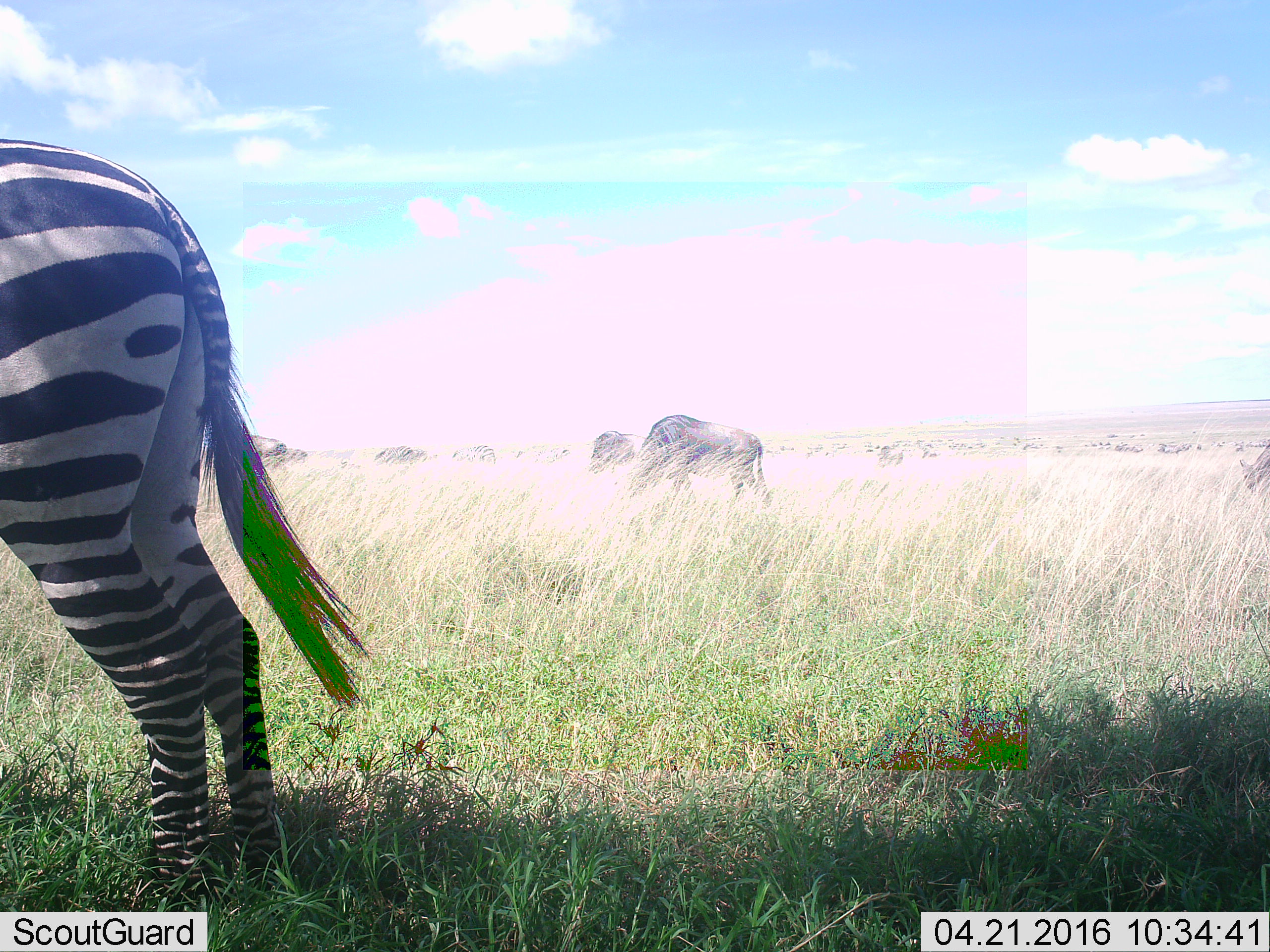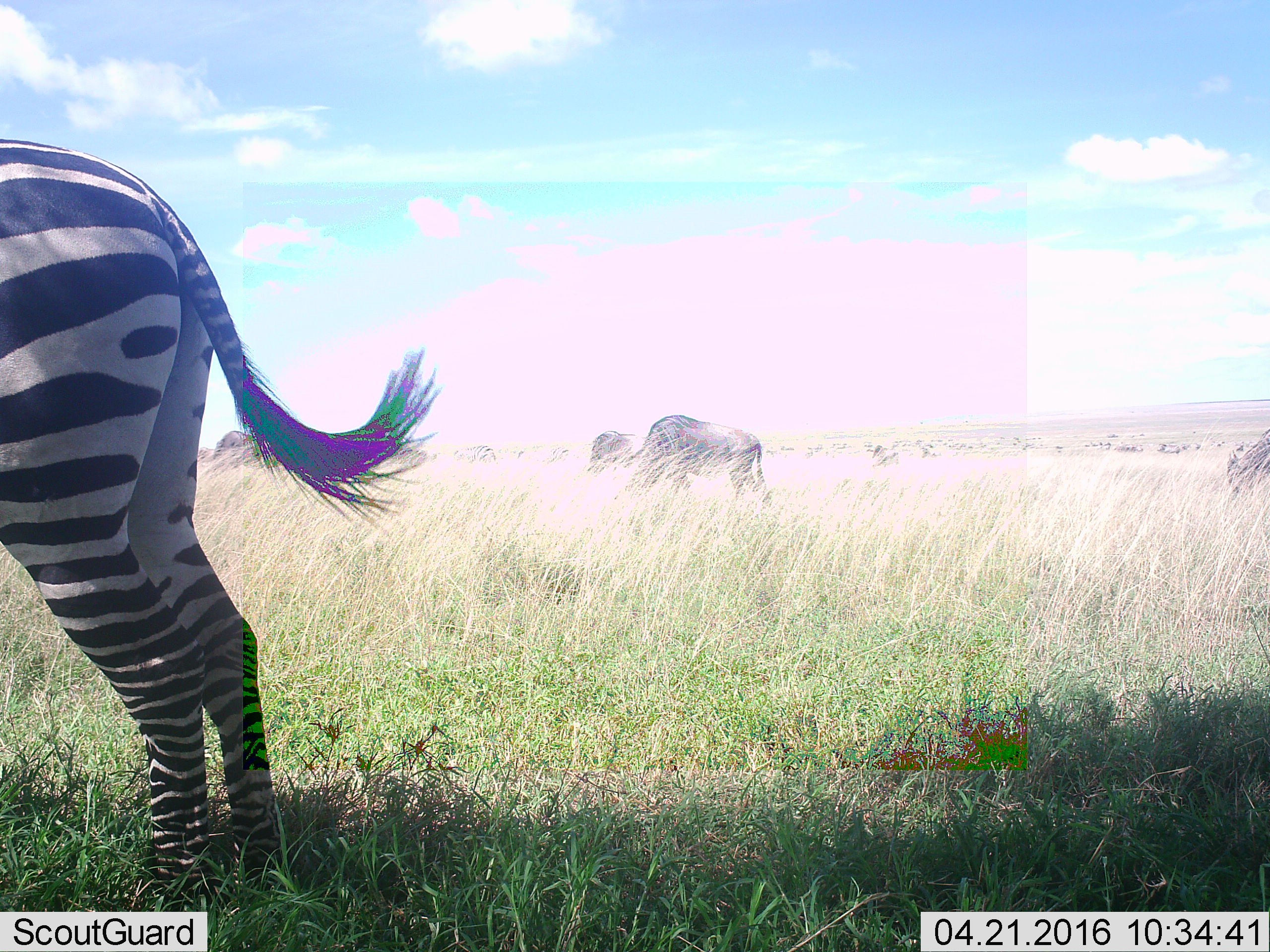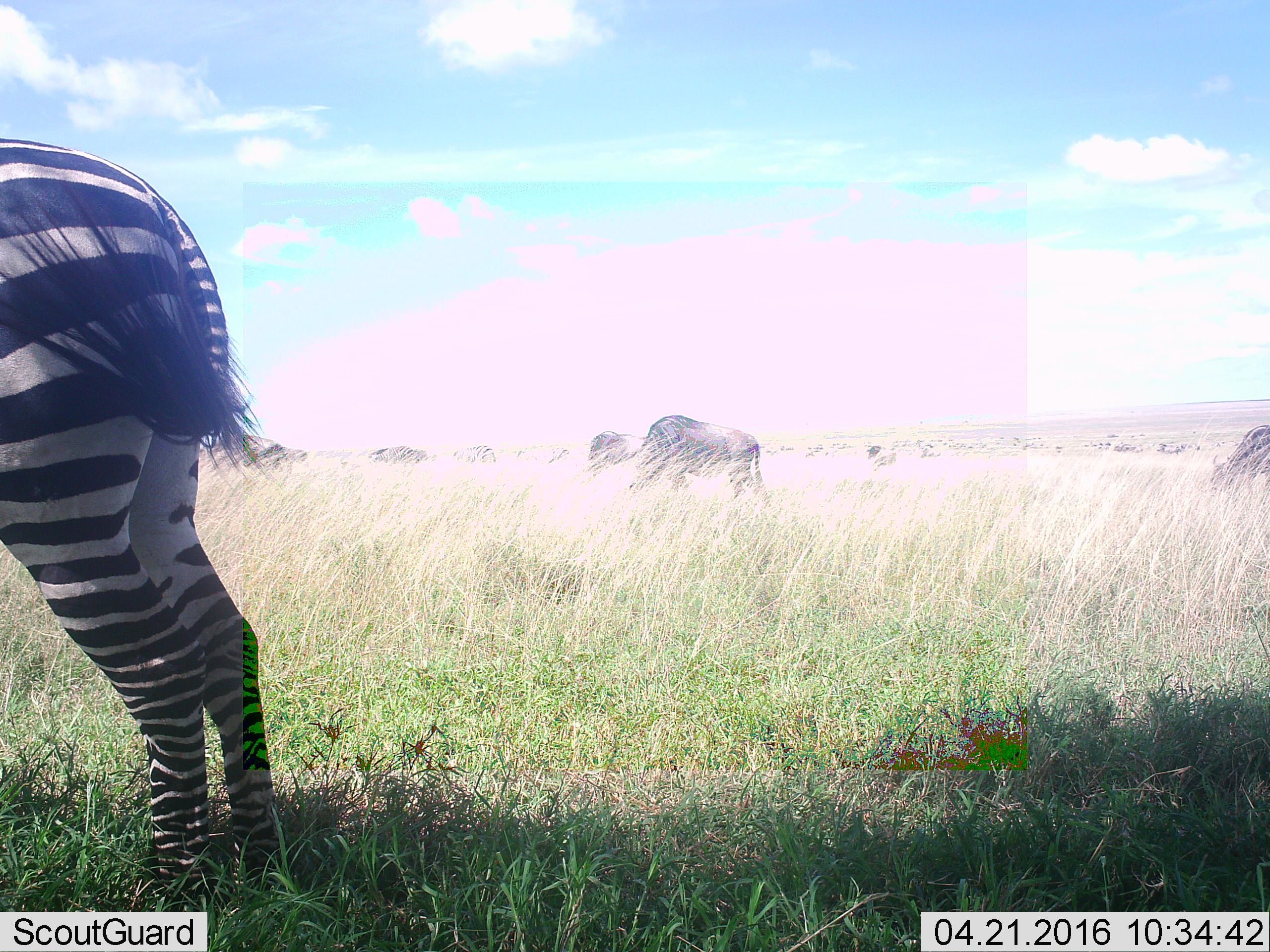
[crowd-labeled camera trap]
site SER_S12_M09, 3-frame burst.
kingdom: Animalia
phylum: Chordata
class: Mammalia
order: Artiodactyla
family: Bovidae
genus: Connochaetes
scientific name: Connochaetes taurinus taurinus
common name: blue wildebeest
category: wildebeestblue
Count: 11-50.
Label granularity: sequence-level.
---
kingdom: Animalia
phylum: Chordata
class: Mammalia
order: Perissodactyla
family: Equidae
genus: Equus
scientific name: Equus quagga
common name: plains zebra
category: zebraplains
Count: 6.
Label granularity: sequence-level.